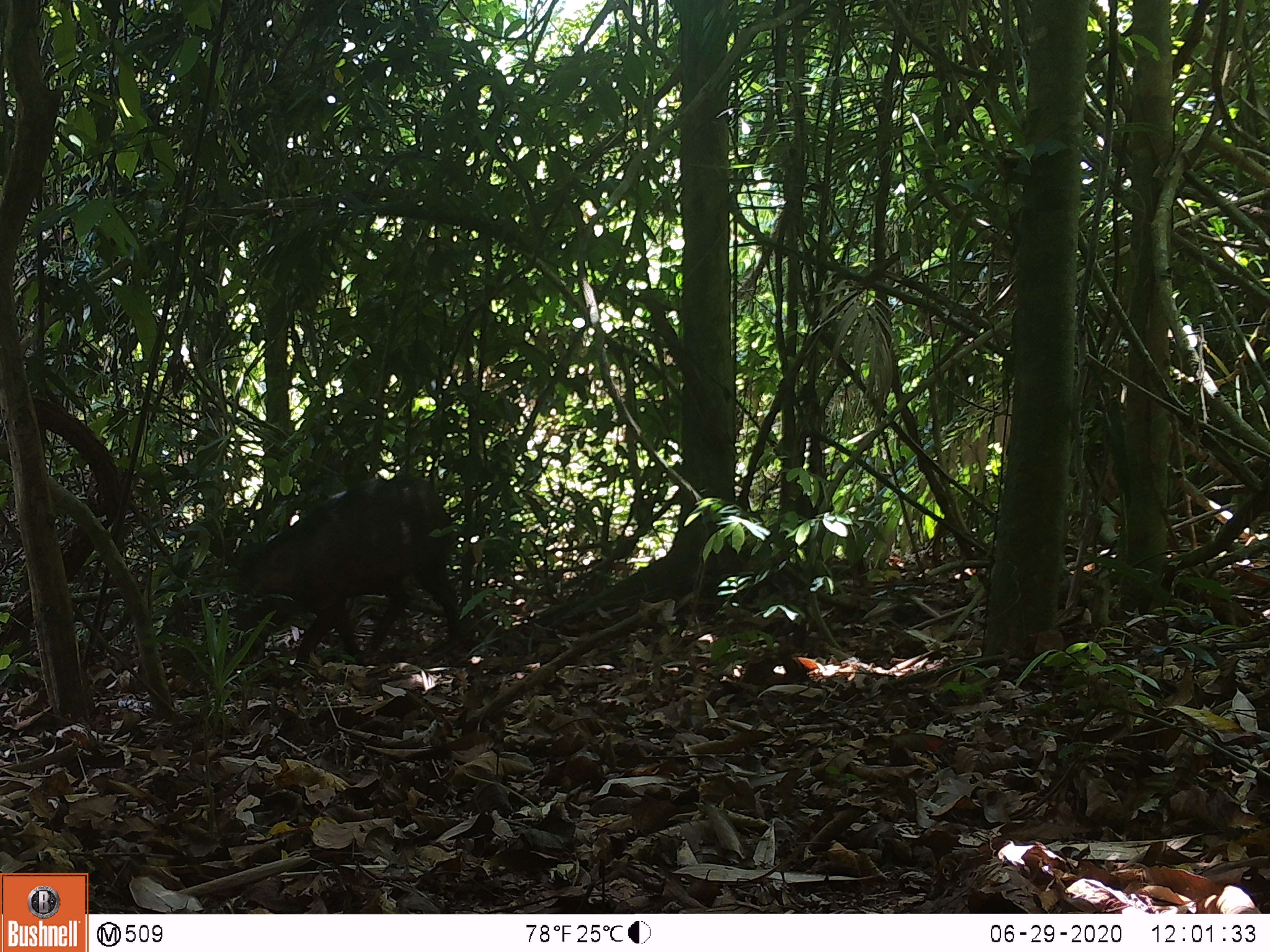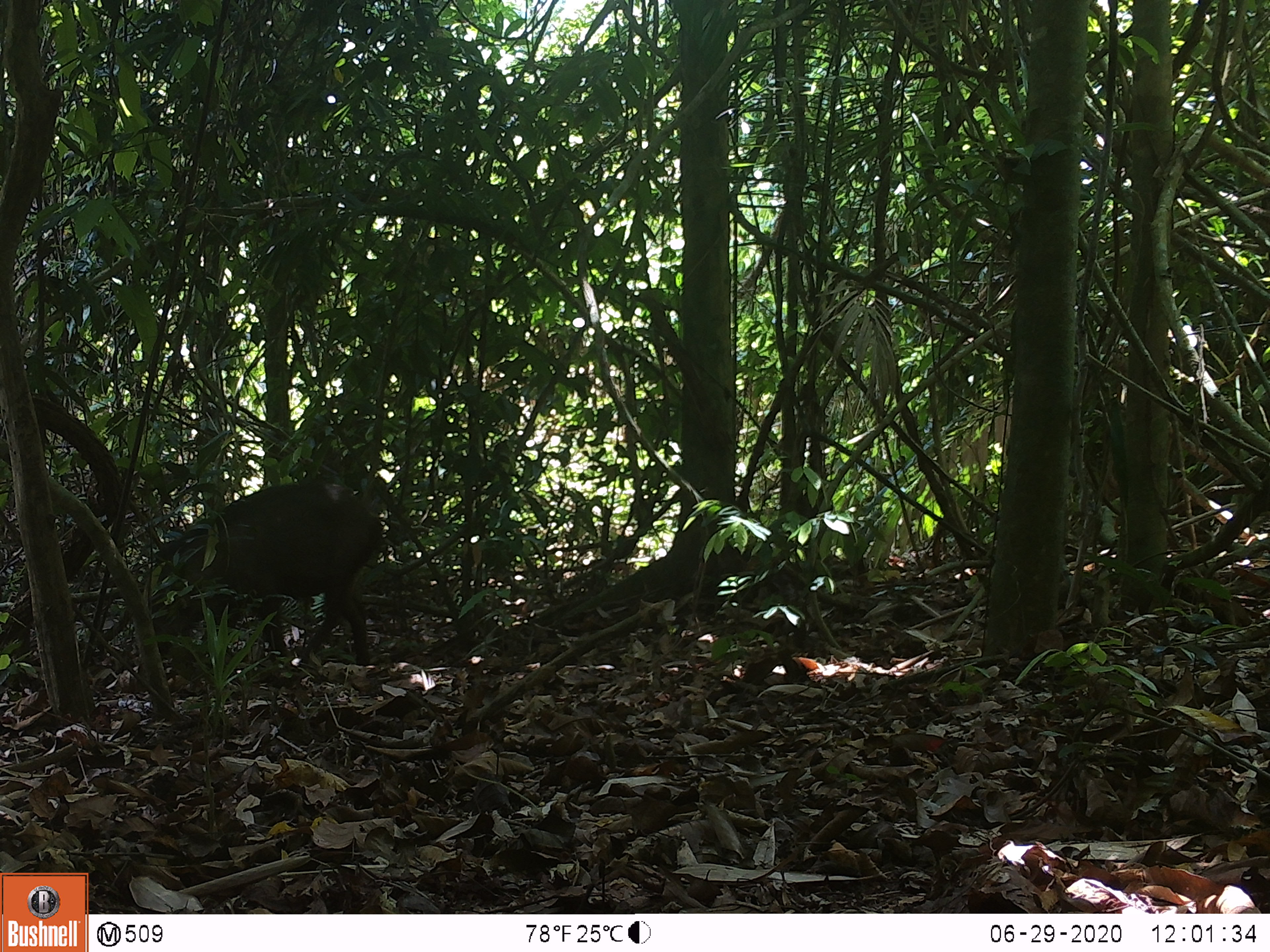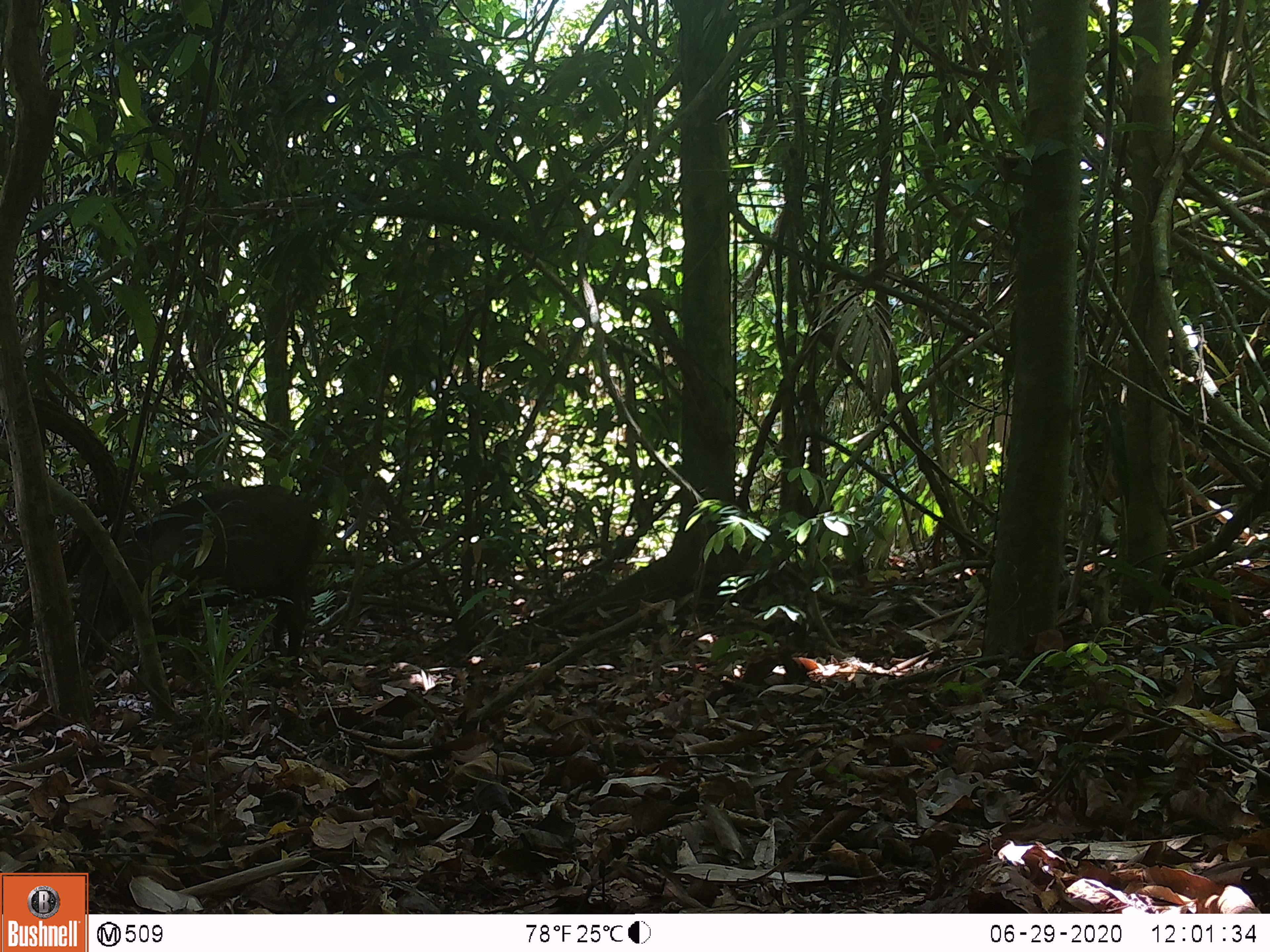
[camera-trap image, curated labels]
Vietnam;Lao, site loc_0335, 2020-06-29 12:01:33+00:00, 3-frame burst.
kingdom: Animalia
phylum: Chordata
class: Mammalia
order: Artiodactyla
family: Suidae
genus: Sus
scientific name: Sus scrofa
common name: eurasian wild pig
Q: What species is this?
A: Eurasian wild pig (Sus scrofa).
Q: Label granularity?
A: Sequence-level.